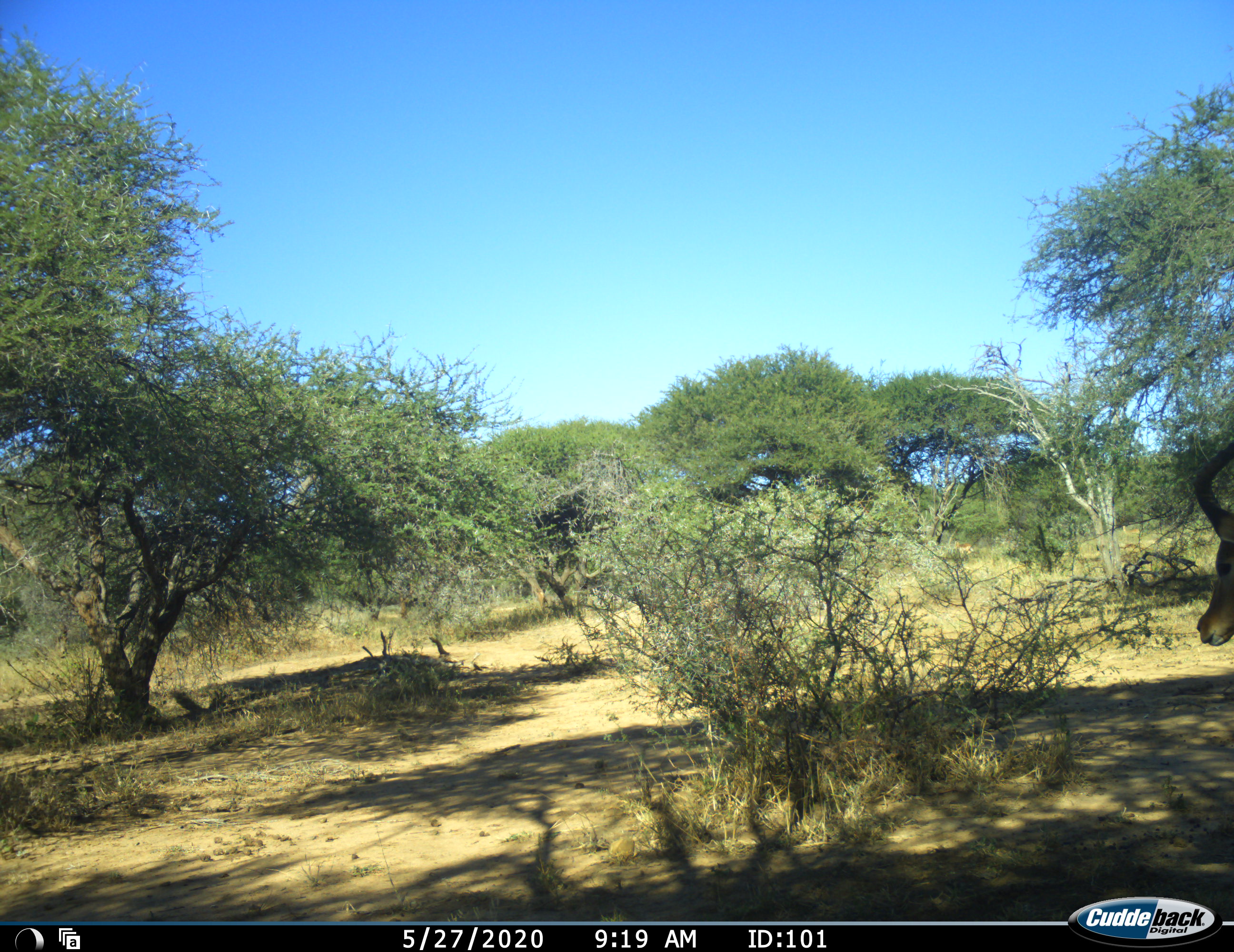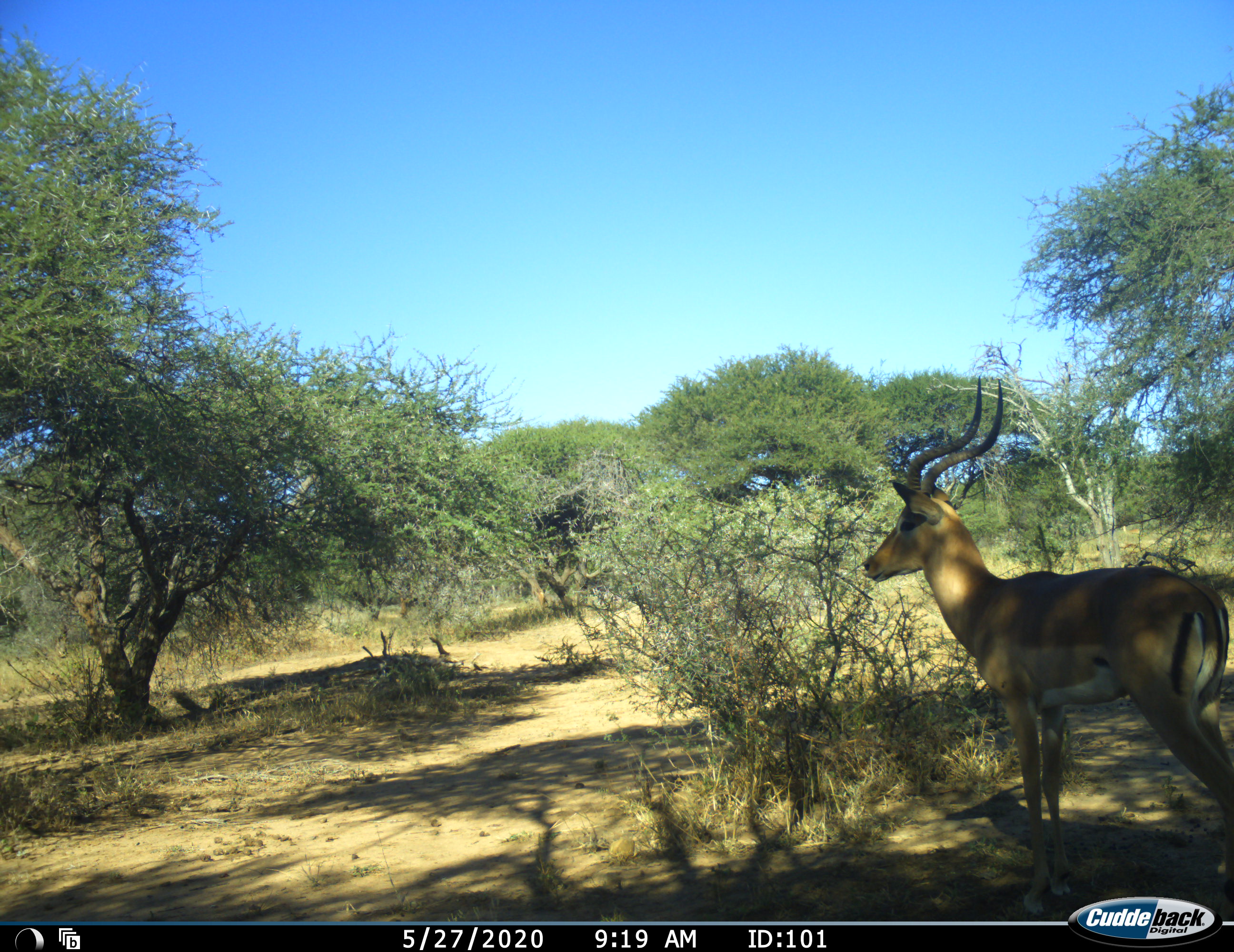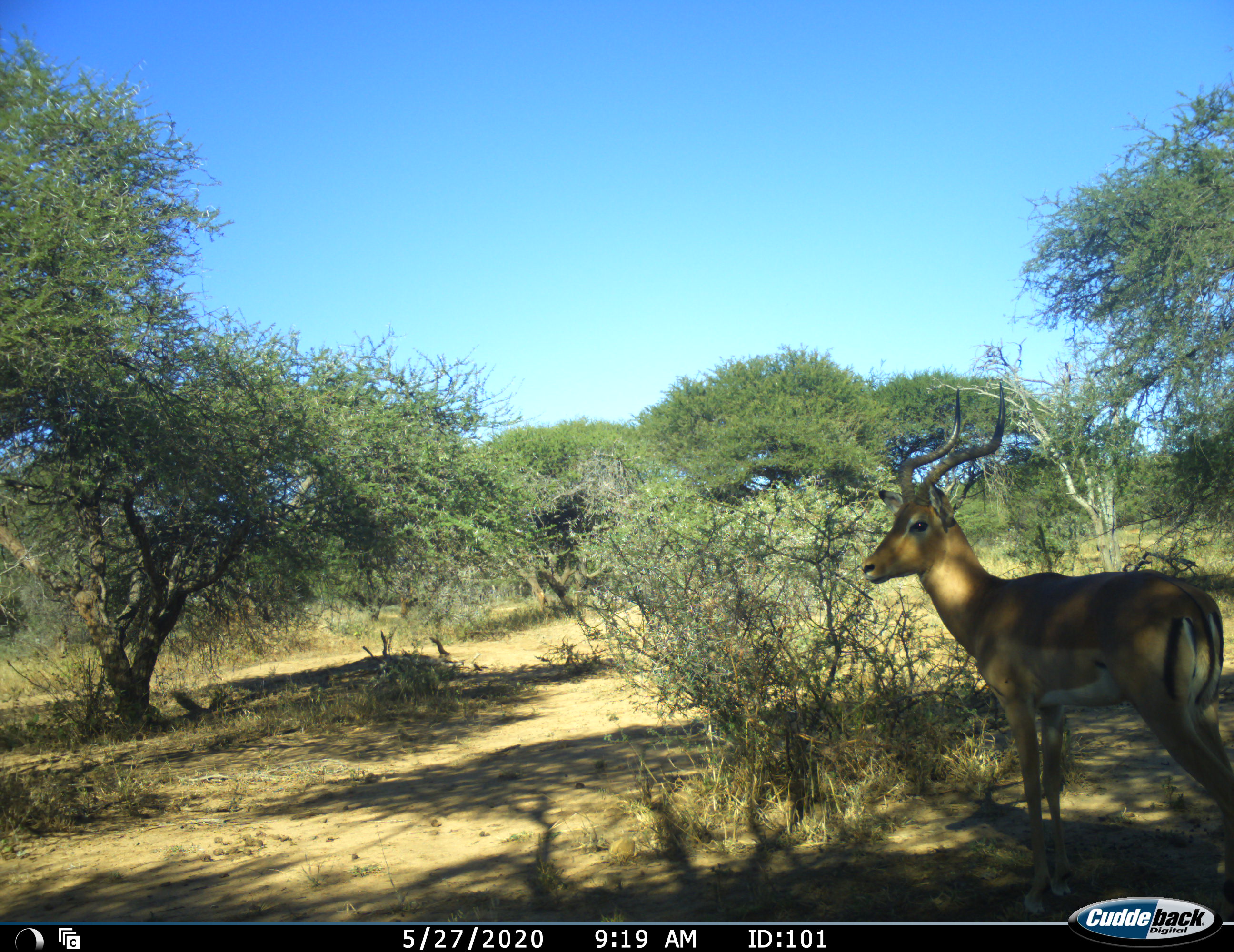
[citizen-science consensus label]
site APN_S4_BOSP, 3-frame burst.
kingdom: Animalia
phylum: Chordata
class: Mammalia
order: Artiodactyla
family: Bovidae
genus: Aepyceros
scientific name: Aepyceros melampus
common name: impala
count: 1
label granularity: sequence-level